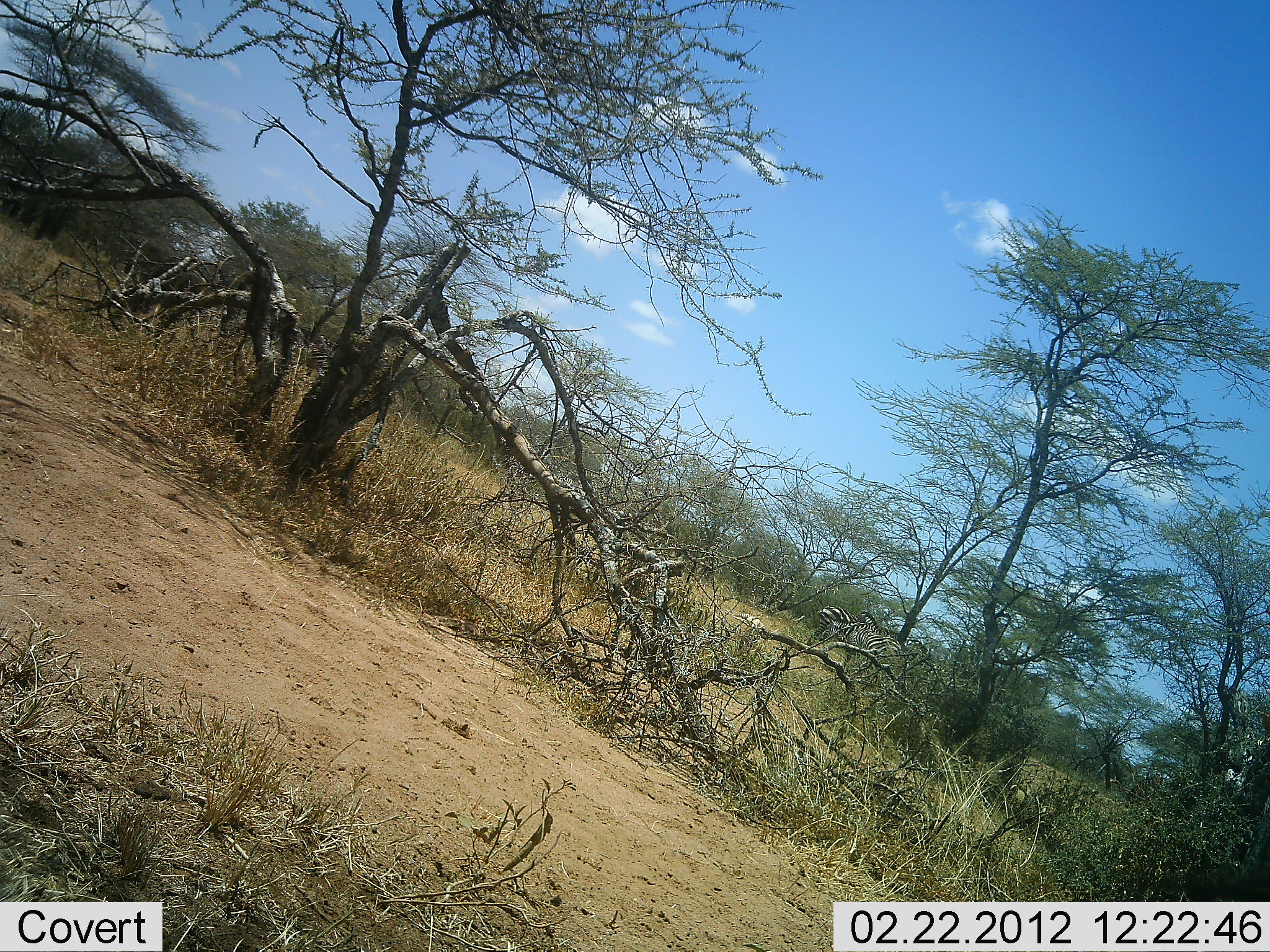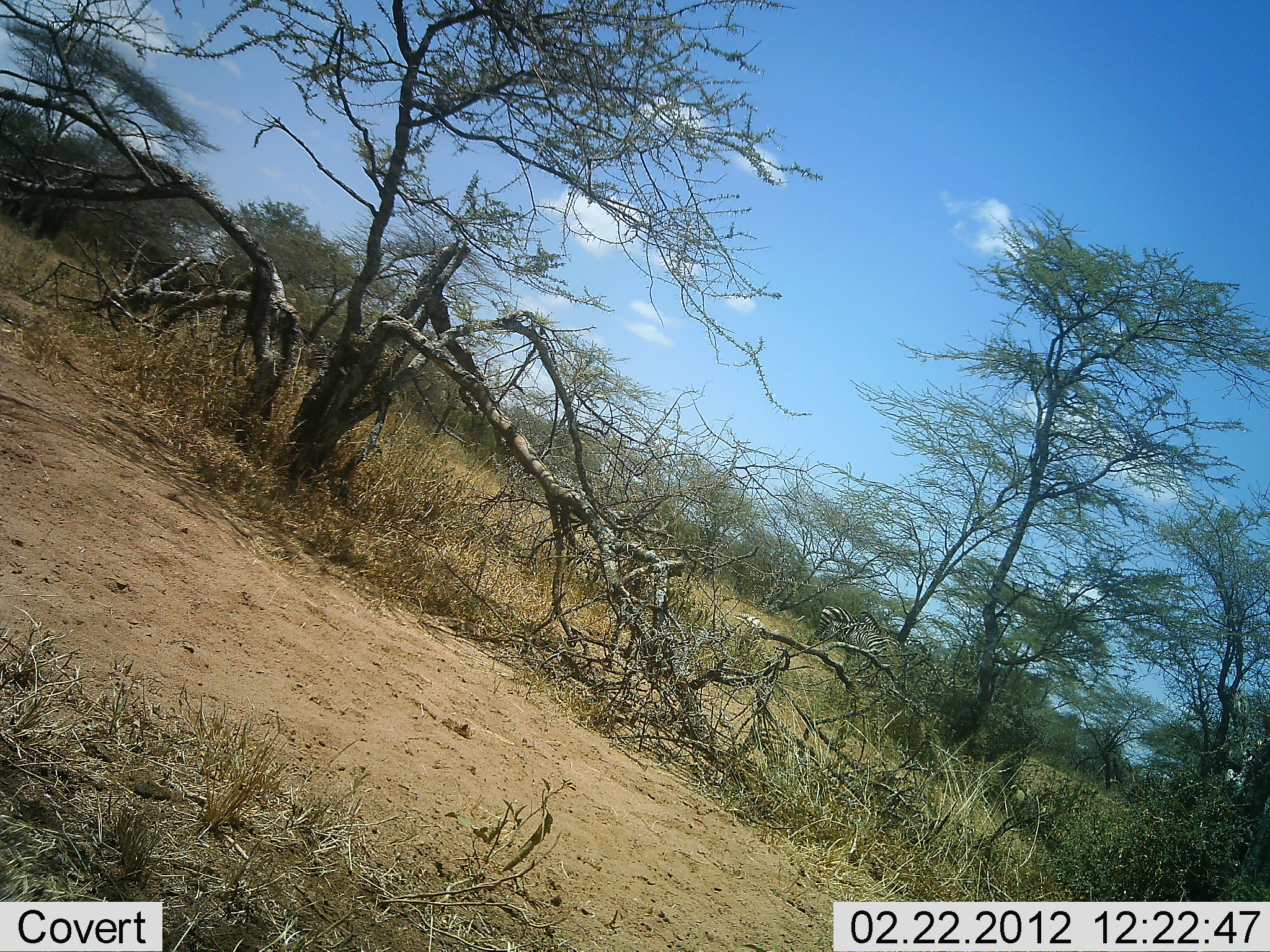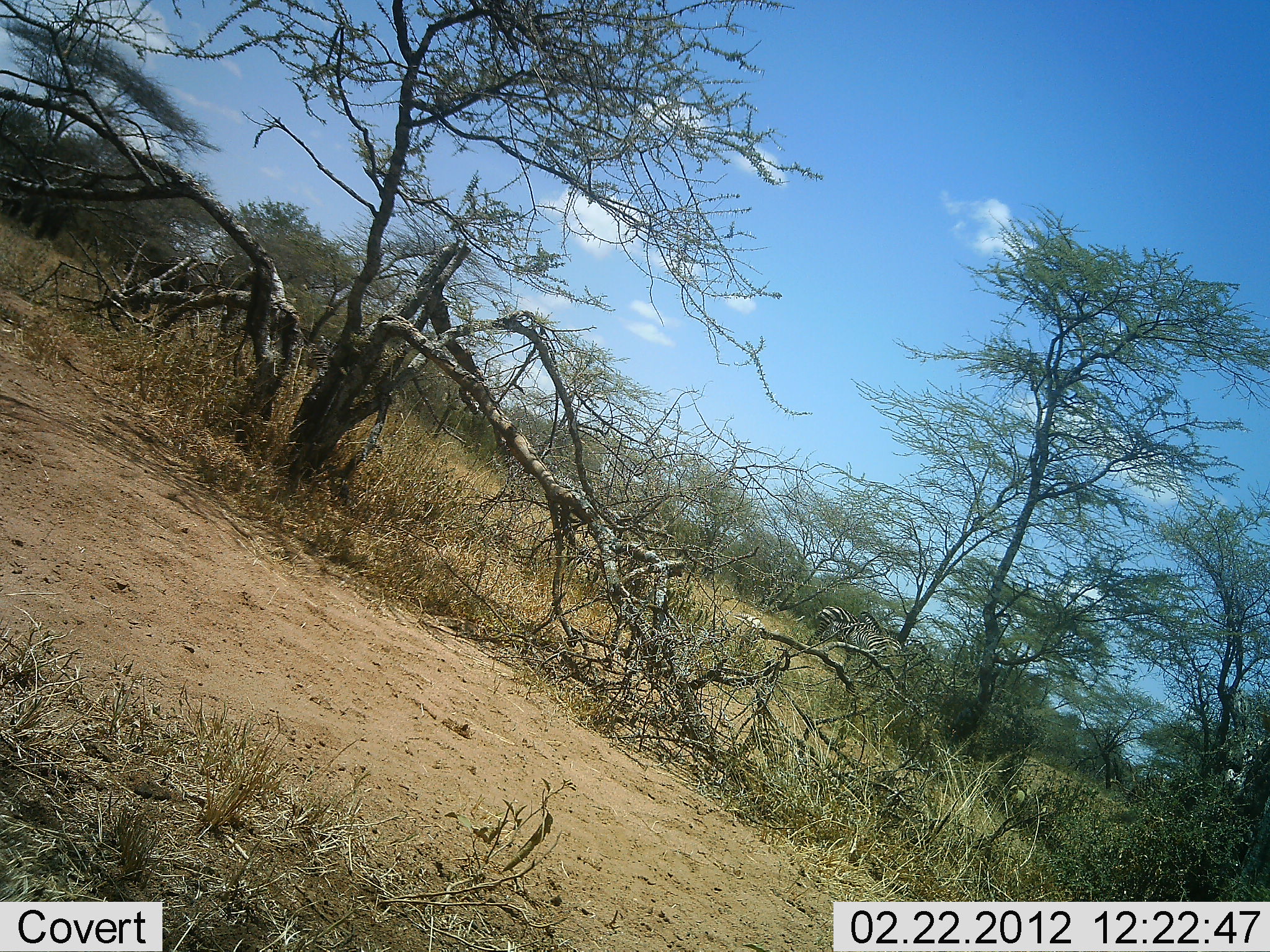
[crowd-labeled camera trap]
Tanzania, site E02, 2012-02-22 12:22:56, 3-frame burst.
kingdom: Animalia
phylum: Chordata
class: Mammalia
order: Perissodactyla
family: Equidae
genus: Equus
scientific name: Equus quagga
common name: plains zebra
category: zebra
Zebra (plains zebra) (Equus quagga), count 2. Behavior (volunteer vote fractions): standing 92%, resting 0%, moving 0%, interacting 0%. Young present (vote fraction): 0%. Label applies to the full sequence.